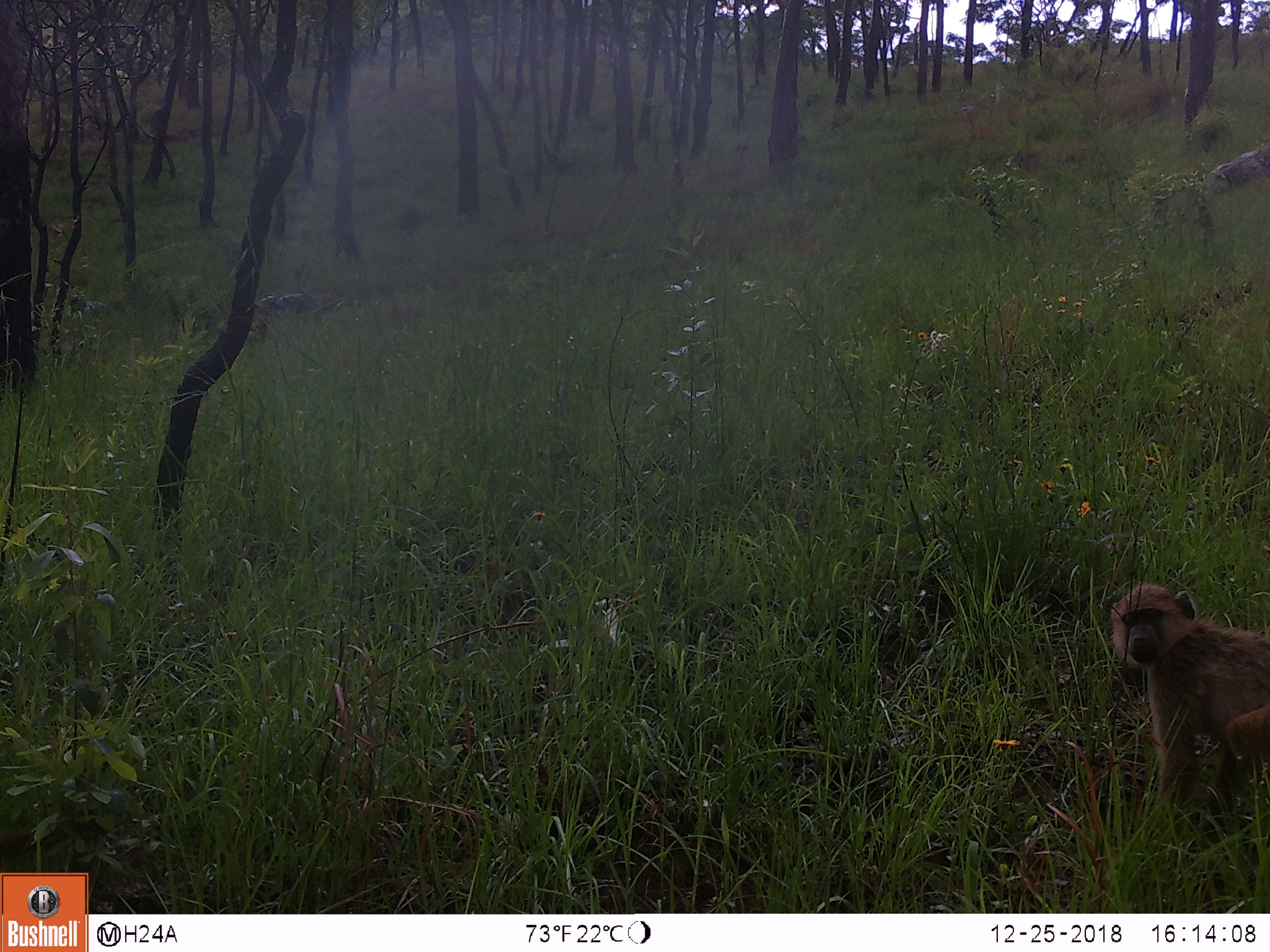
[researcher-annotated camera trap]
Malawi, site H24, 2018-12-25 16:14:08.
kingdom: Animalia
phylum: Chordata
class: Mammalia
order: Primates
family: Cercopithecidae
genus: Papio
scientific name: Papio cynocephalus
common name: yellow baboon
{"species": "yellow baboon (Papio cynocephalus)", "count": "1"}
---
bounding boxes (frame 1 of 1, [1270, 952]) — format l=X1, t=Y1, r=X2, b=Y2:
yellow baboon: l=1101, t=575, r=1262, b=816